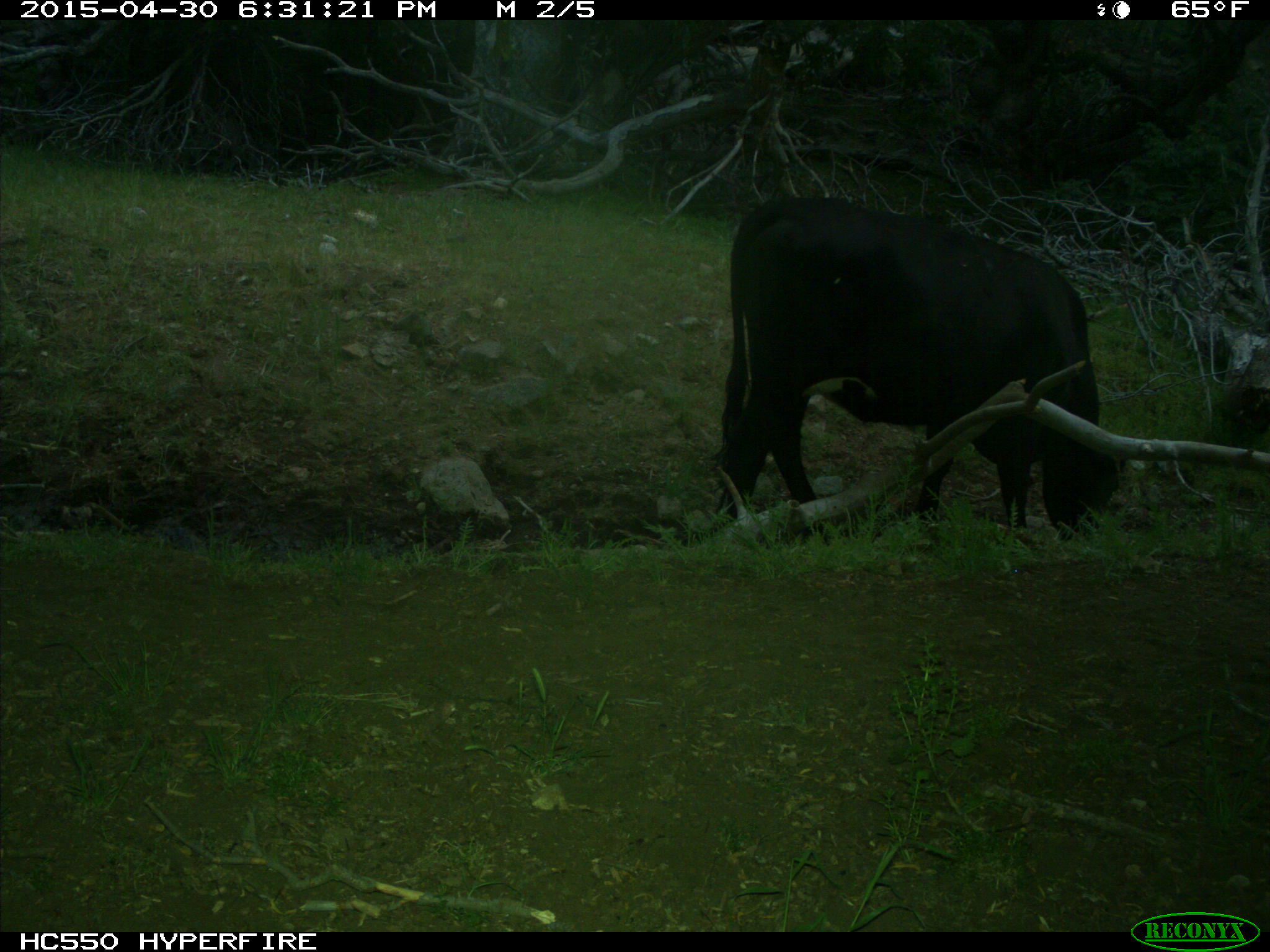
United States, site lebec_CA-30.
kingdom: Animalia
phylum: Chordata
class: Mammalia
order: Artiodactyla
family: Bovidae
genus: Bos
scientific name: Bos taurus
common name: domestic cow